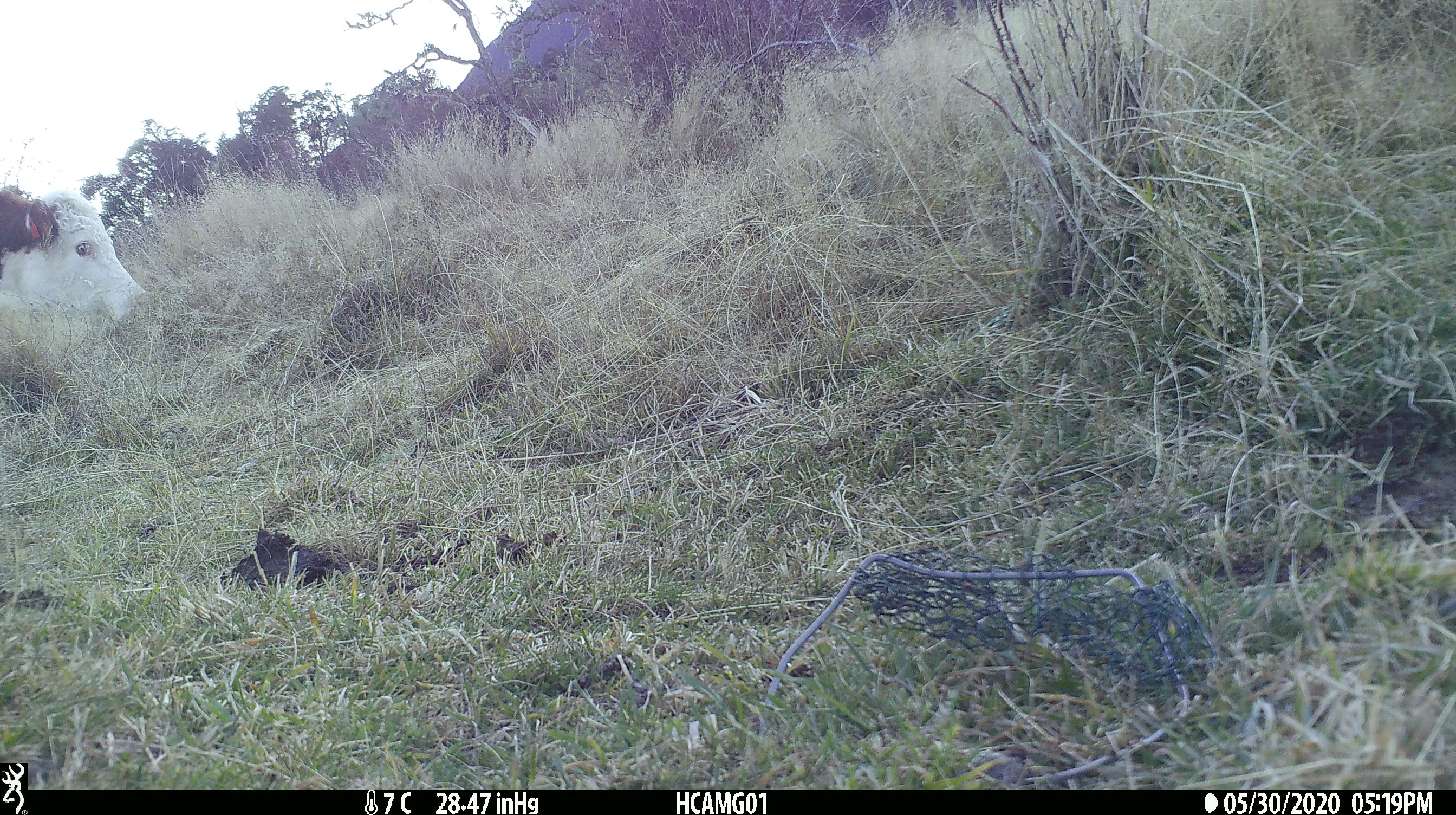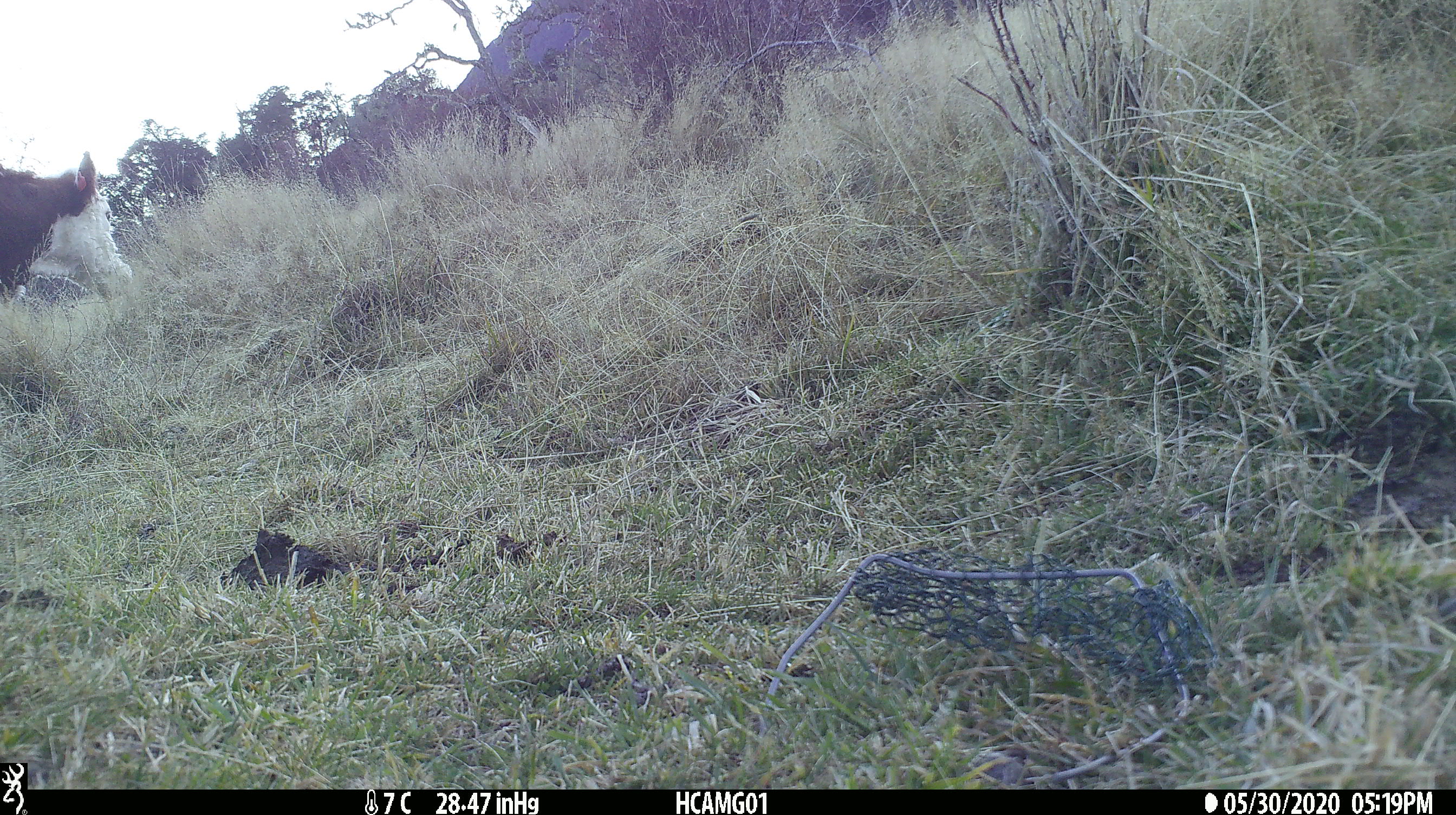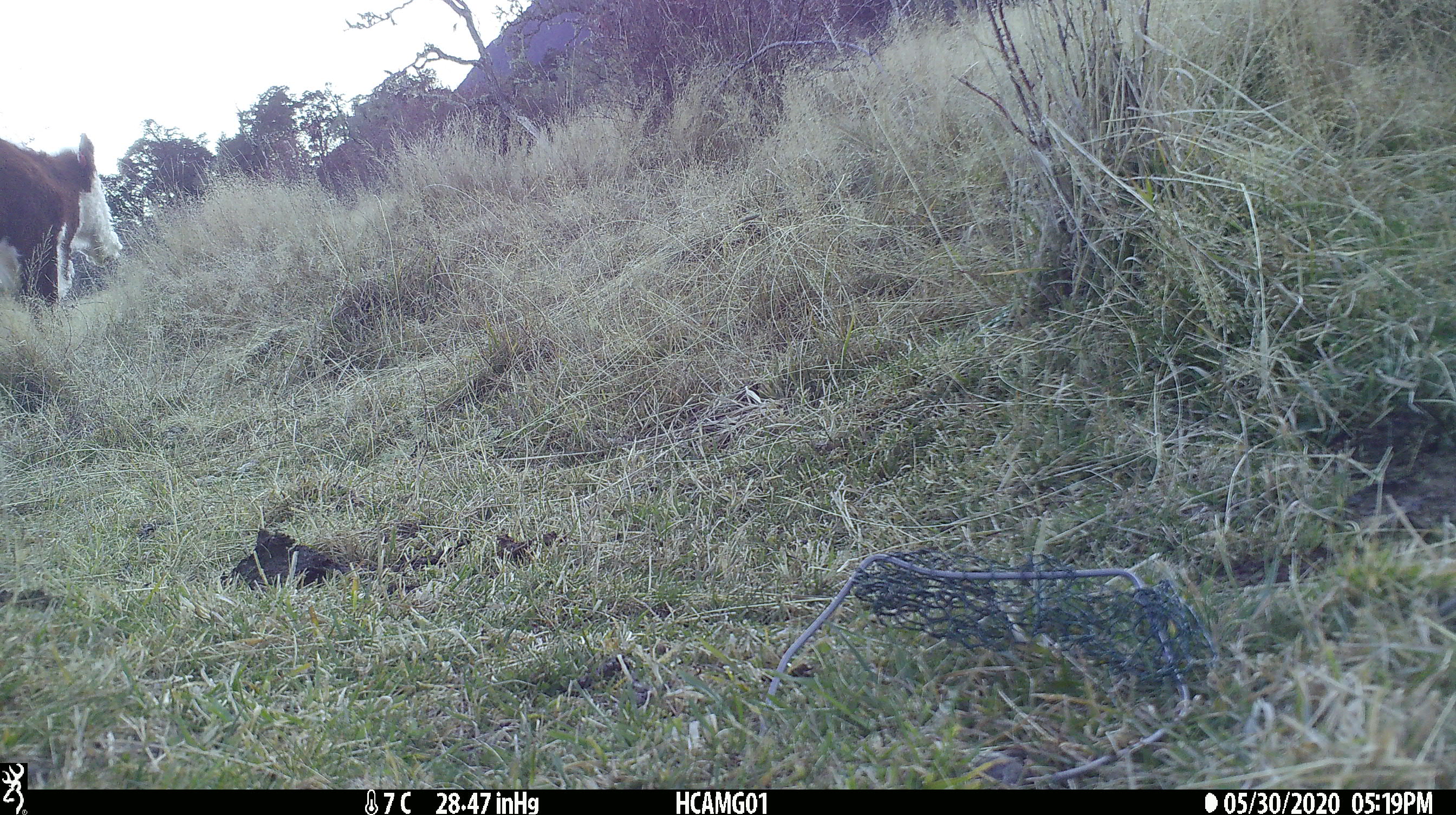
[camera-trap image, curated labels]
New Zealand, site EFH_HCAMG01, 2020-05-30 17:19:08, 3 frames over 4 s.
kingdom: Animalia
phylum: Chordata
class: Mammalia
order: Artiodactyla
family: Bovidae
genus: Bos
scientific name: Bos taurus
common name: domestic cow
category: cow